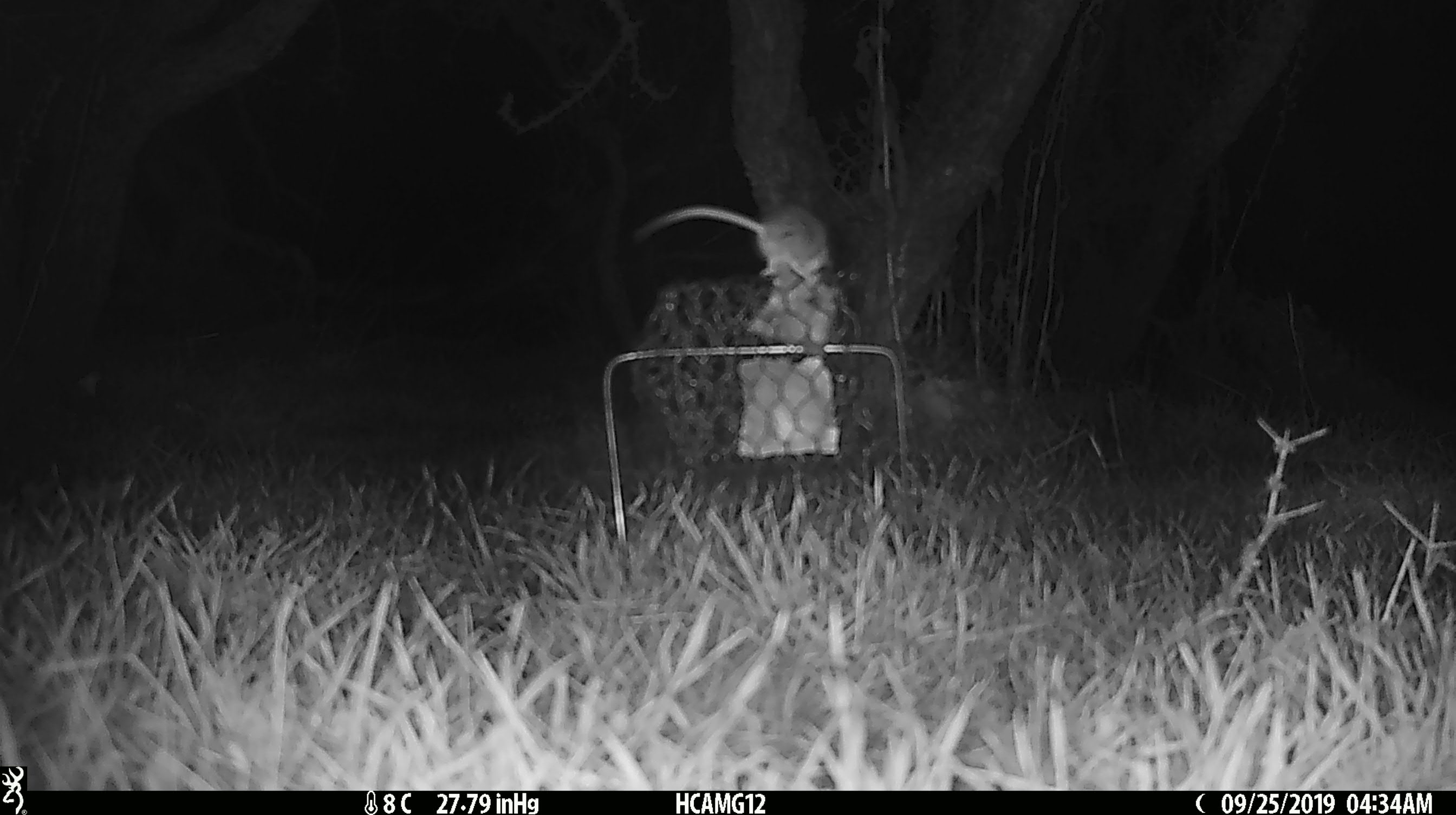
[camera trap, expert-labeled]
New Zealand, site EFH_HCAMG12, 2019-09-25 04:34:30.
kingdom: Animalia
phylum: Chordata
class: Mammalia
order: Rodentia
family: Muridae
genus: Mus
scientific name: Mus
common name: mouse